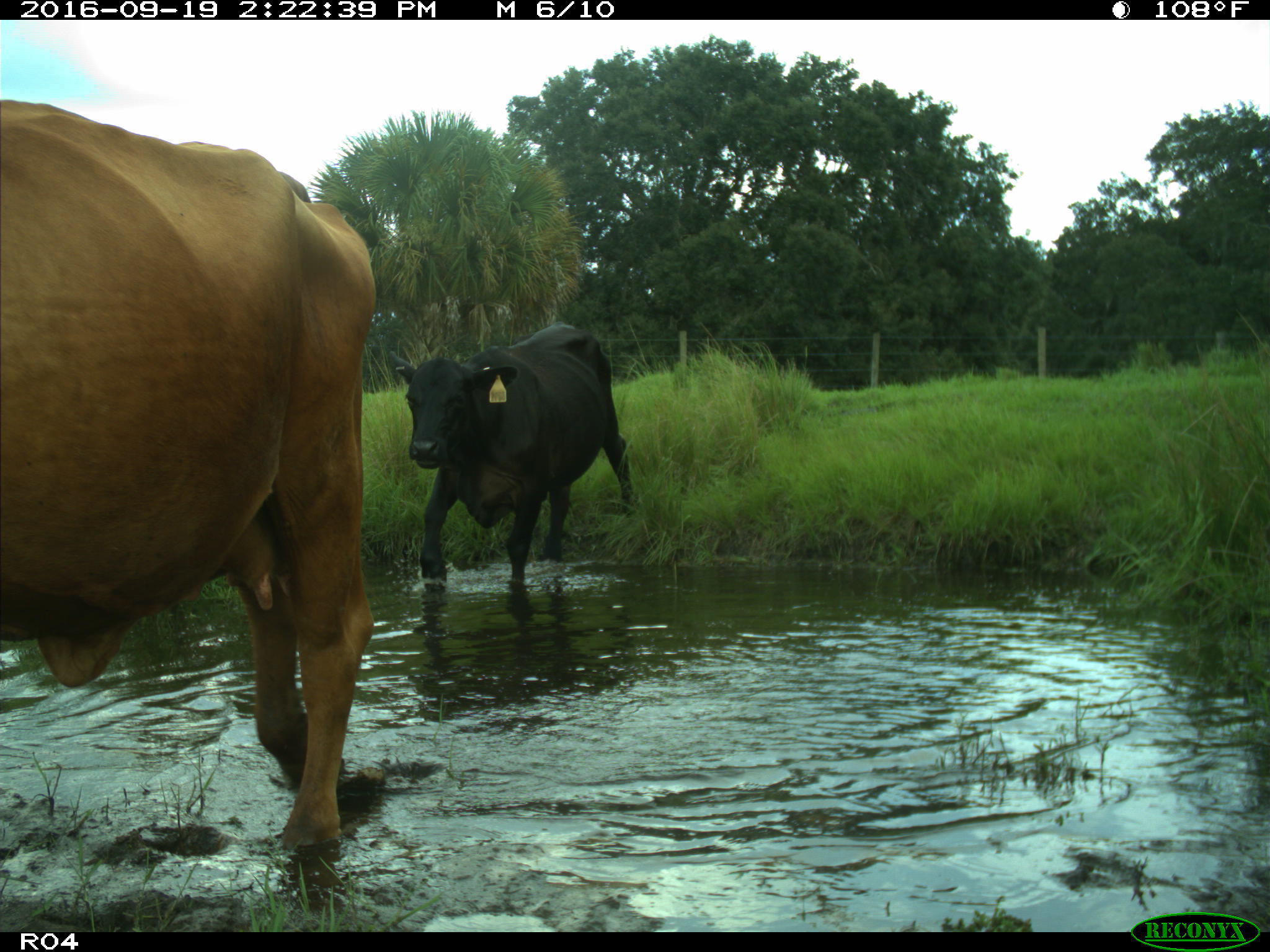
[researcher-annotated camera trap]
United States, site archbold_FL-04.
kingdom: Animalia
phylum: Chordata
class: Mammalia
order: Artiodactyla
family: Bovidae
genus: Bos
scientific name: Bos taurus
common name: domestic cow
Bos taurus (domestic cow).